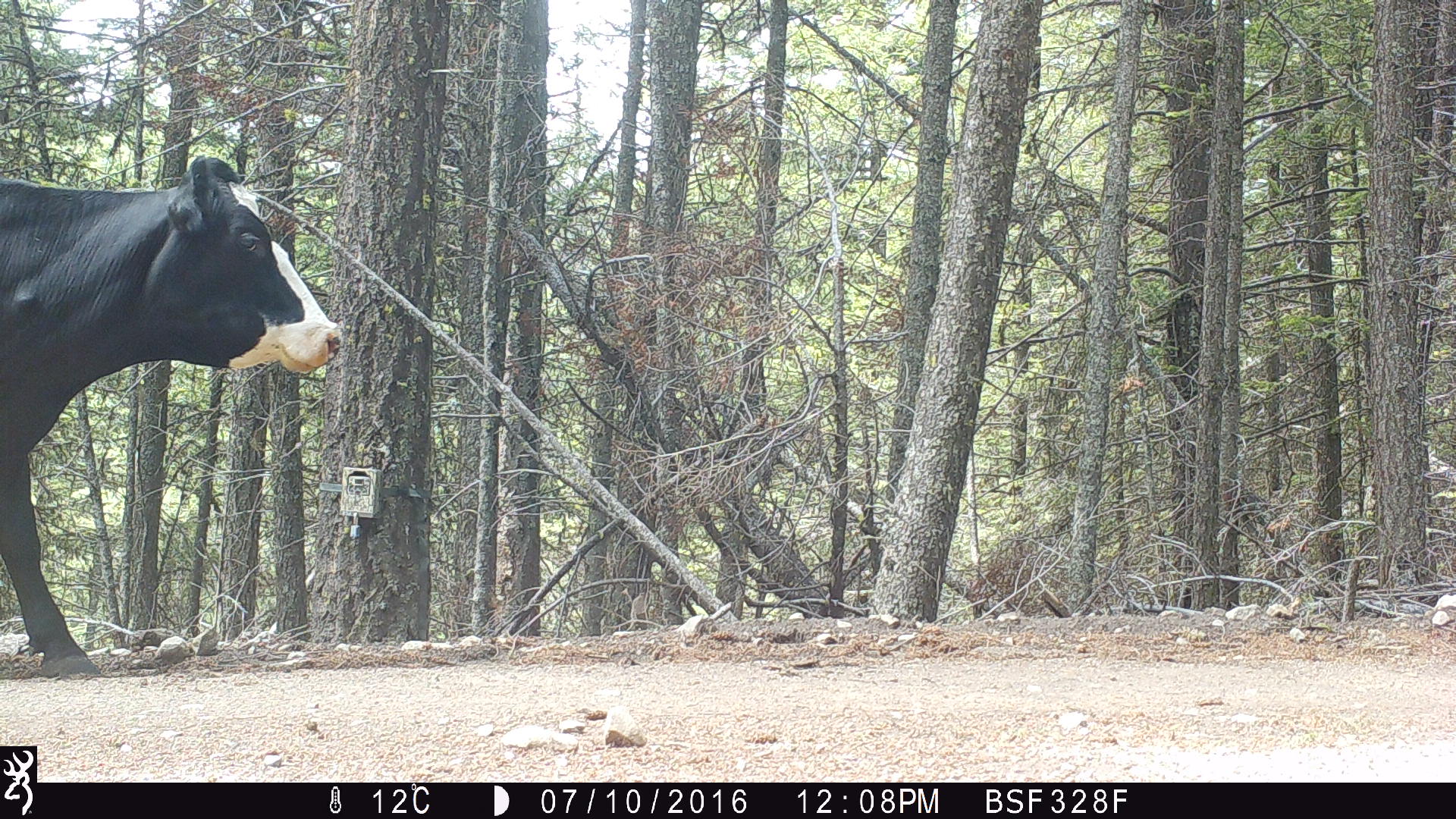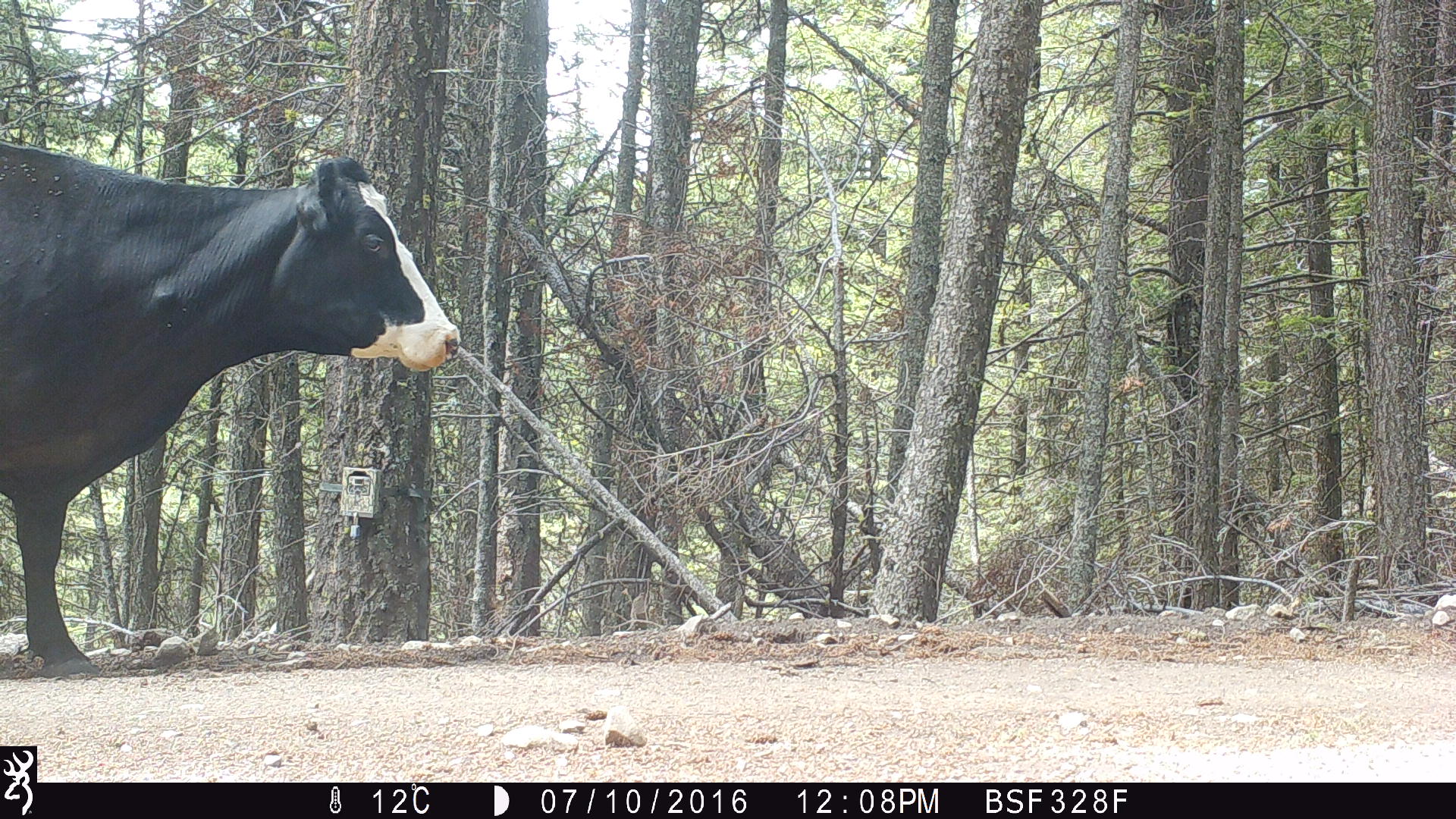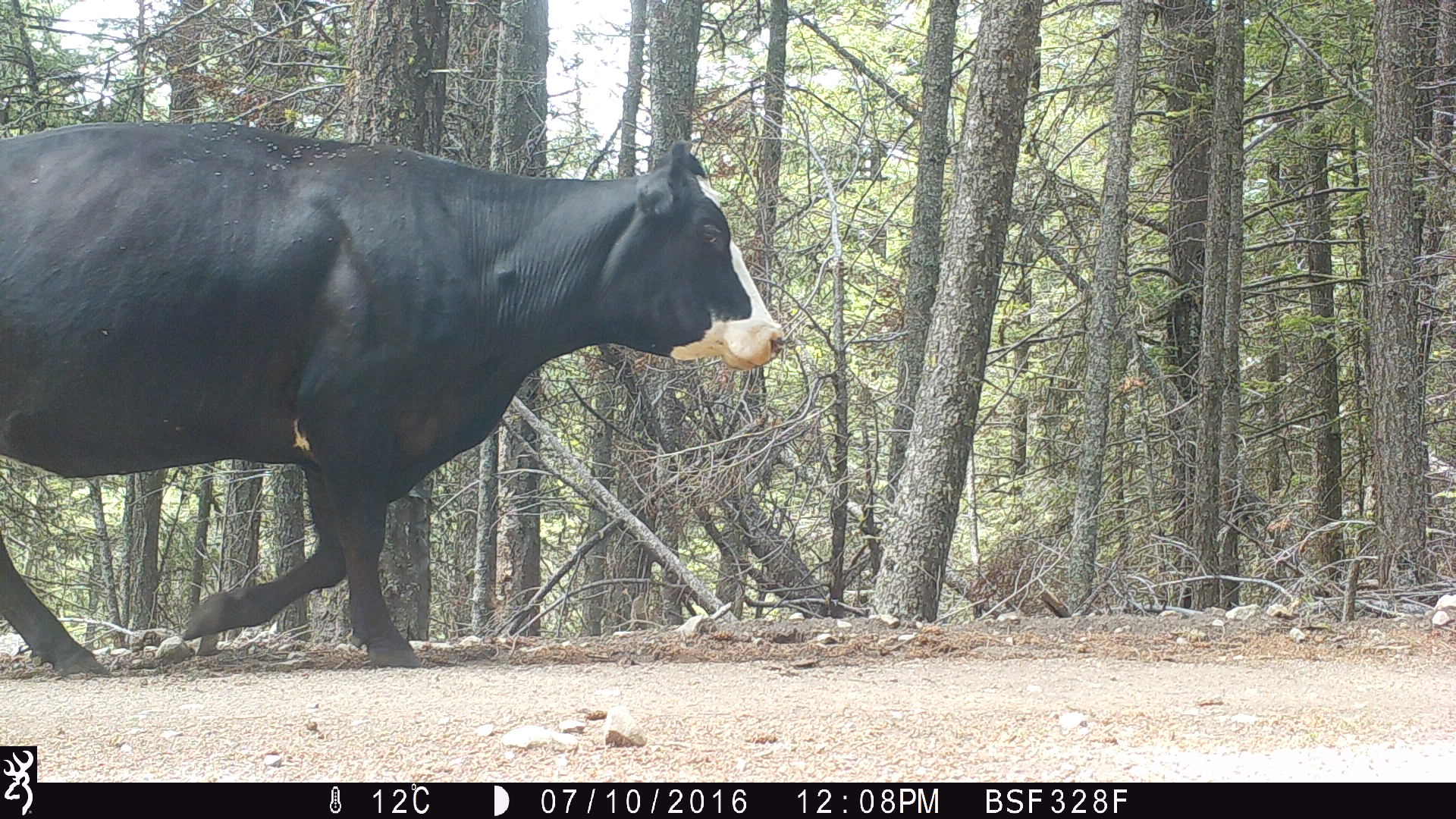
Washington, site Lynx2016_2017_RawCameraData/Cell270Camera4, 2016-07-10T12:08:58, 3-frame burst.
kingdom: Animalia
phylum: Chordata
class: Mammalia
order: Artiodactyla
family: Bovidae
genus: Bos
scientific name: Bos taurus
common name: domestic cattle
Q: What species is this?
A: Domestic cattle (Bos taurus).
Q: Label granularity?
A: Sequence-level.